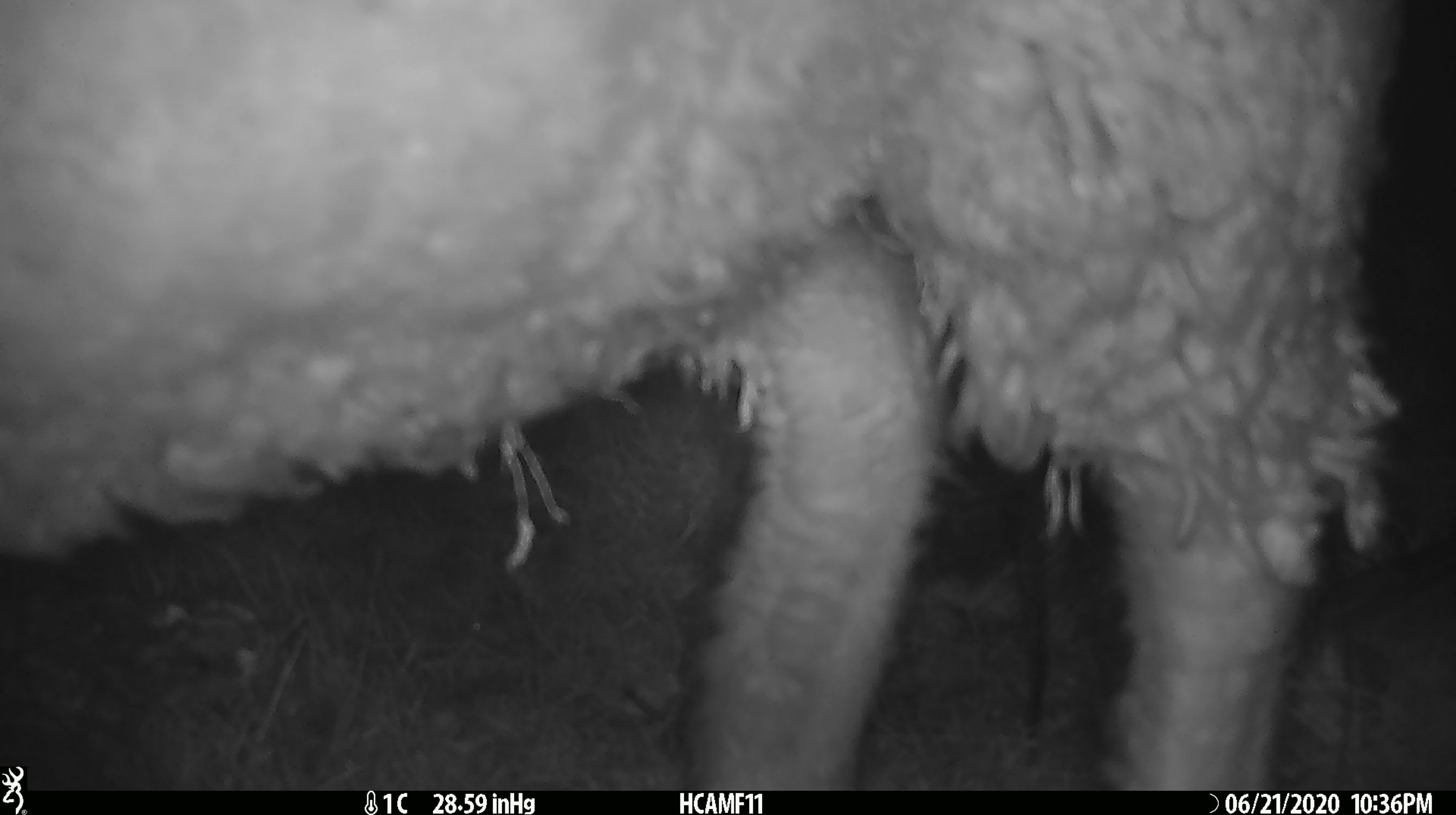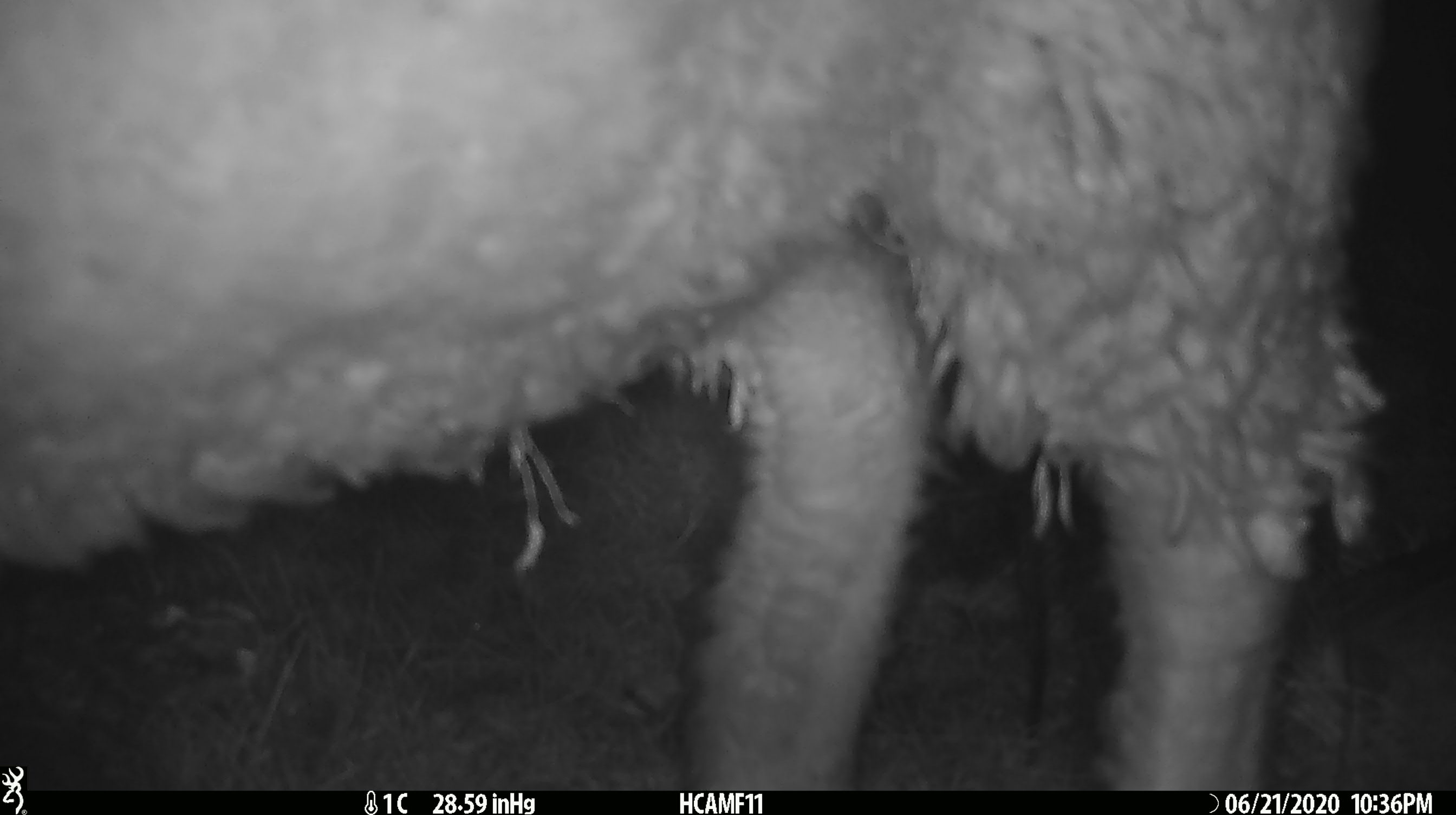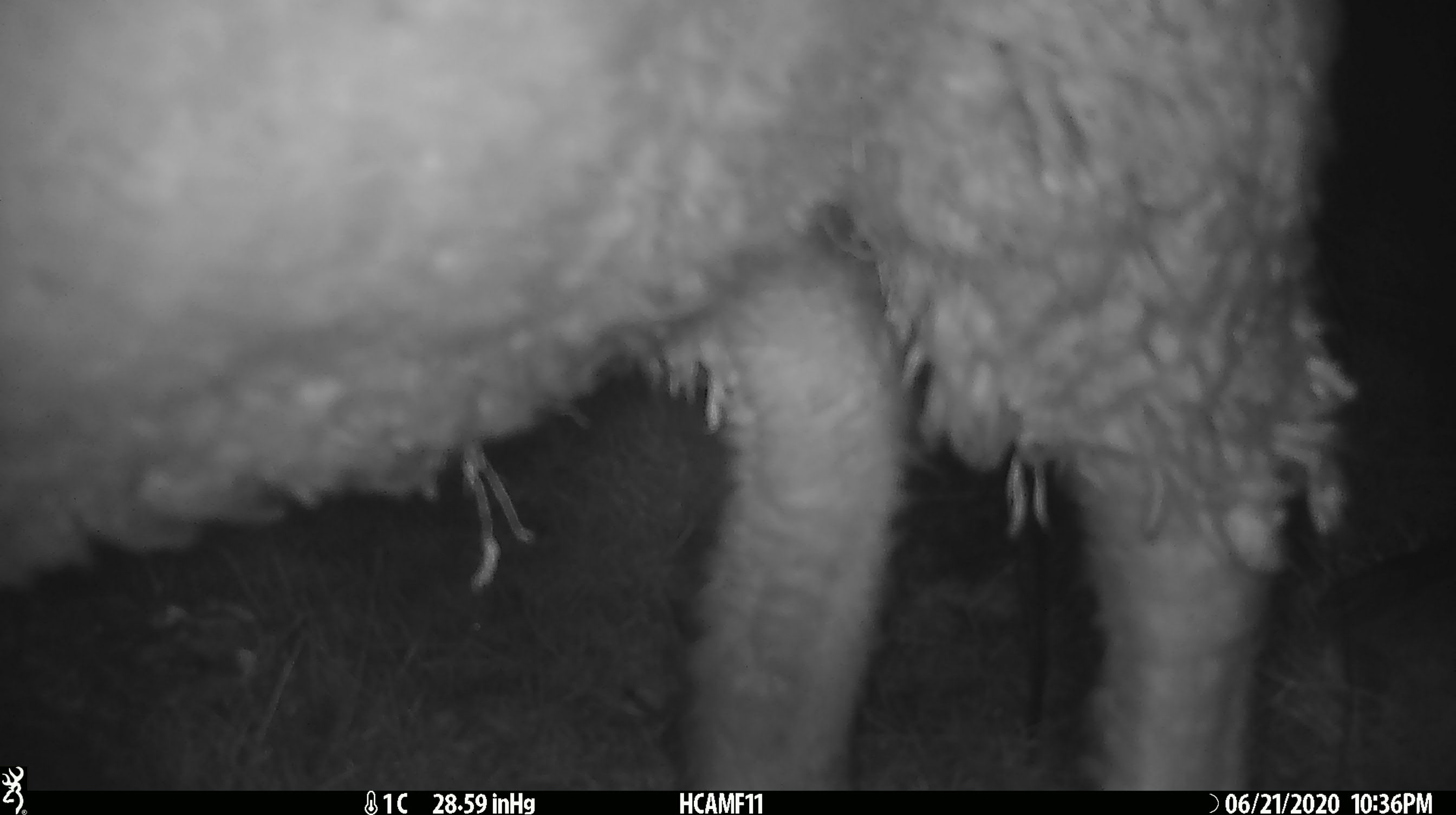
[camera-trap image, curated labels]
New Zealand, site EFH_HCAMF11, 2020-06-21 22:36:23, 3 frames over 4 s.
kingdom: Animalia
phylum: Chordata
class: Mammalia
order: Artiodactyla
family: Bovidae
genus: Ovis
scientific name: Ovis aries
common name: domestic sheep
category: sheep